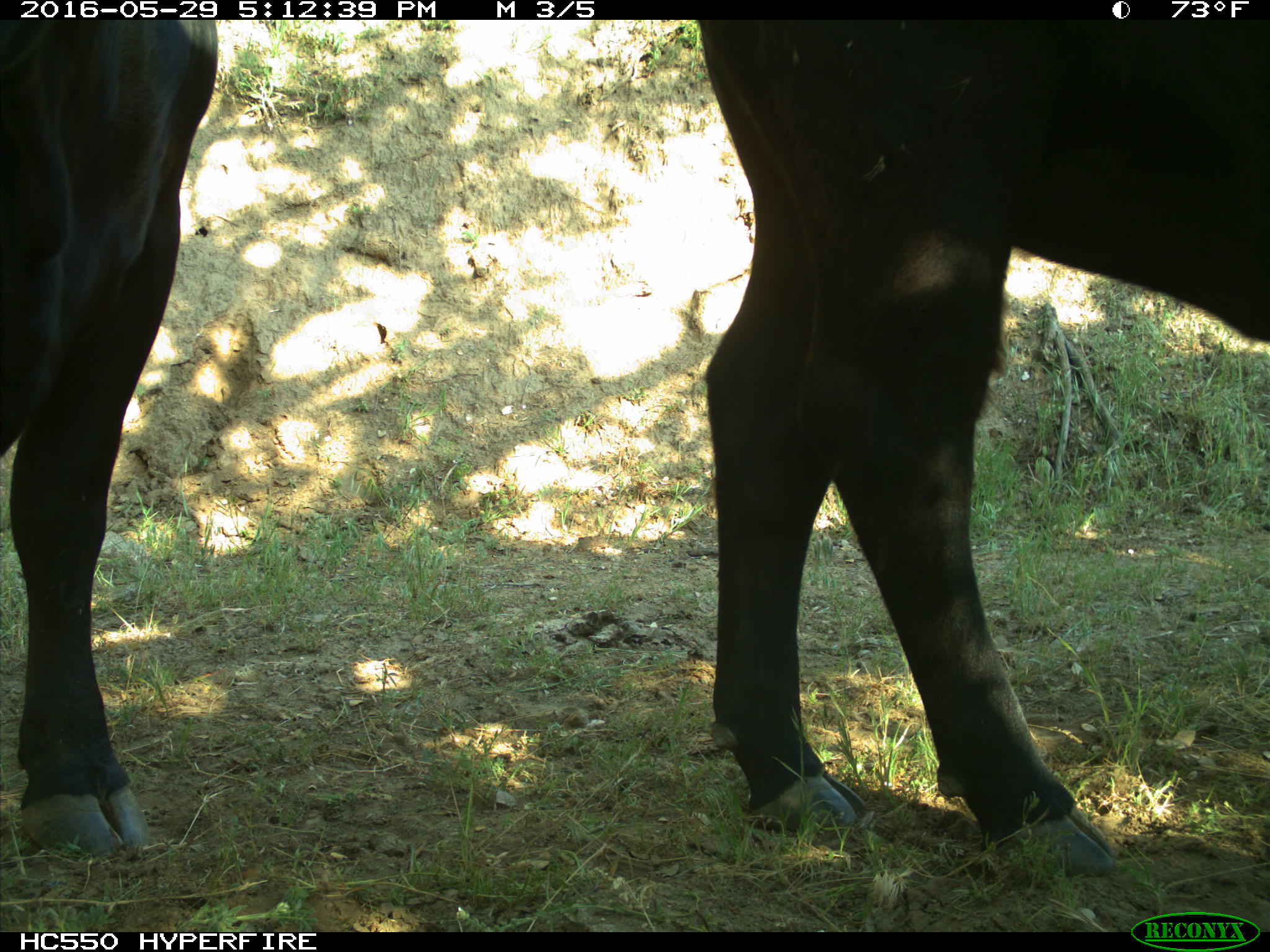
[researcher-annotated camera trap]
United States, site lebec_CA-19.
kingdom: Animalia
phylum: Chordata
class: Mammalia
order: Artiodactyla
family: Bovidae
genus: Bos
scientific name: Bos taurus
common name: domestic cow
Bos taurus (domestic cow).